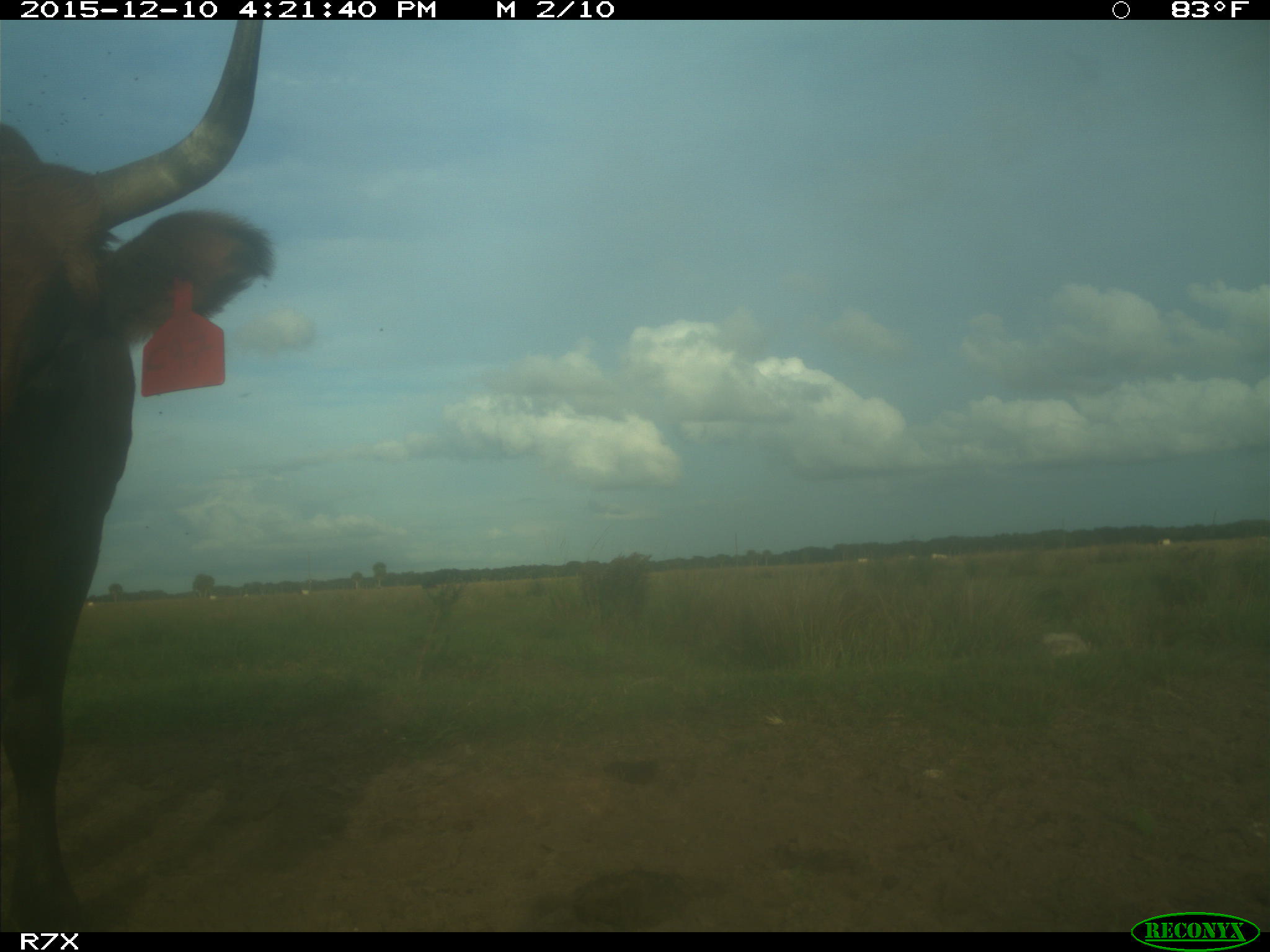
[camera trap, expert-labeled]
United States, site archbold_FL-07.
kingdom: Animalia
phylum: Chordata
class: Mammalia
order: Artiodactyla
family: Bovidae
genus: Bos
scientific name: Bos taurus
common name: domestic cow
Bos taurus (domestic cow).